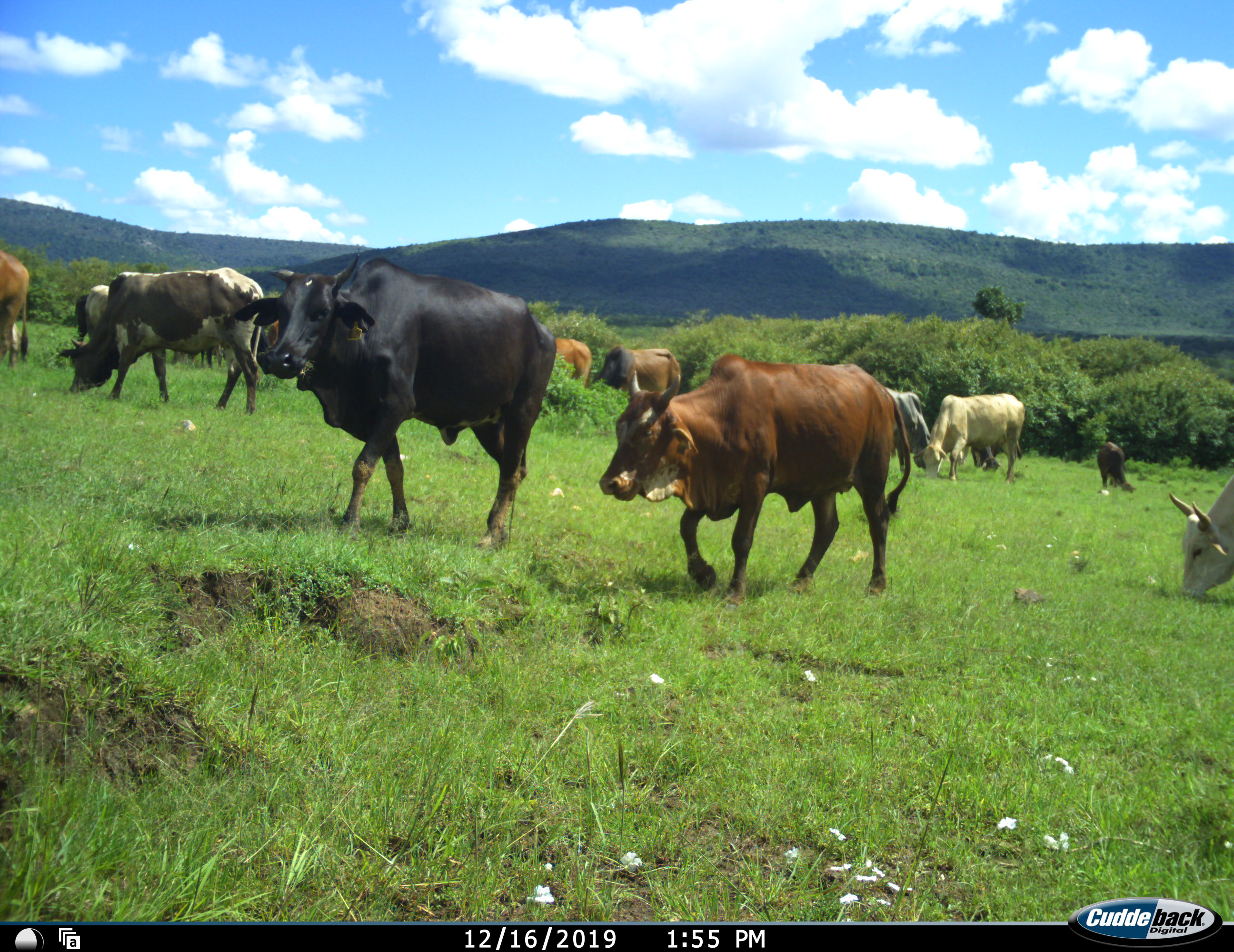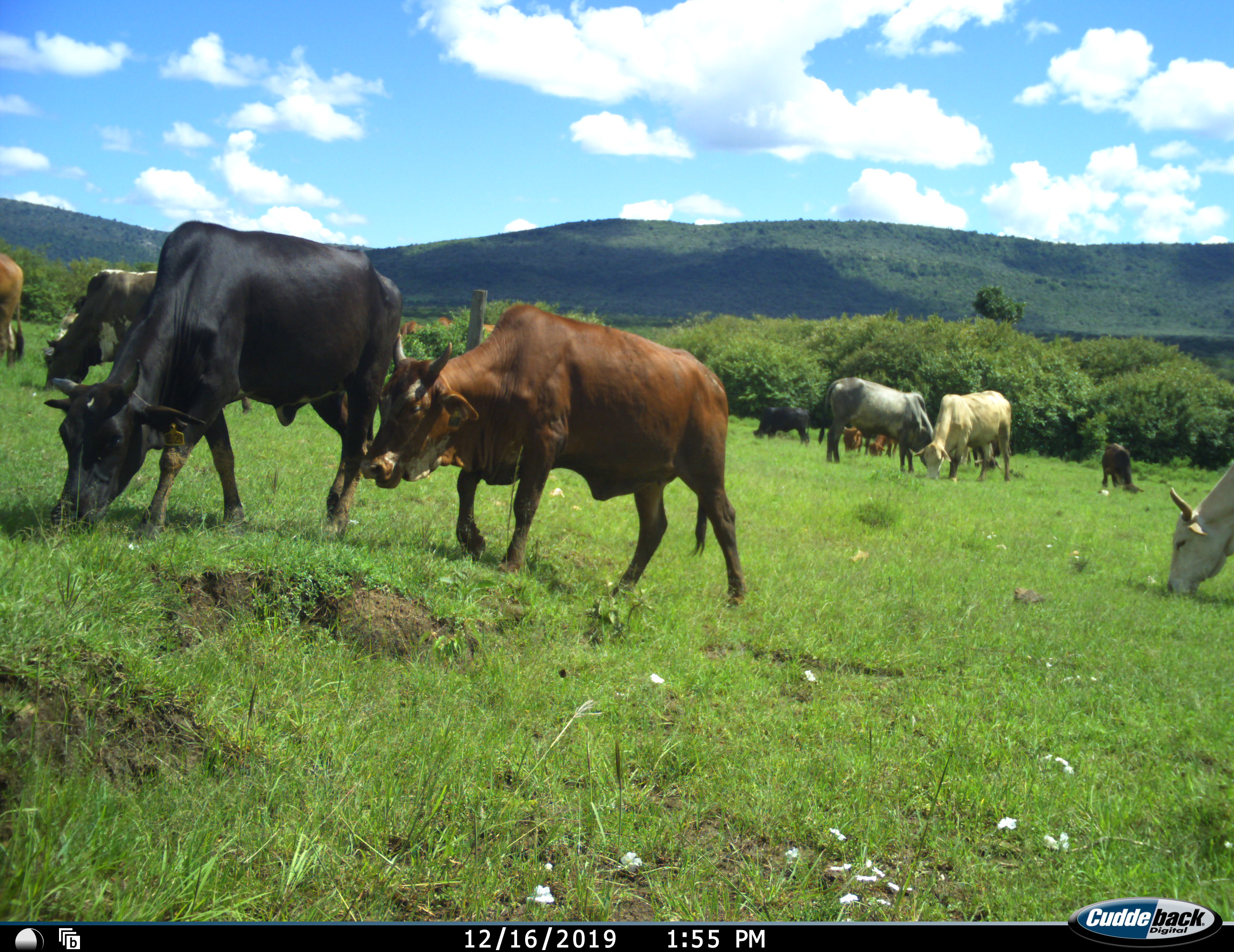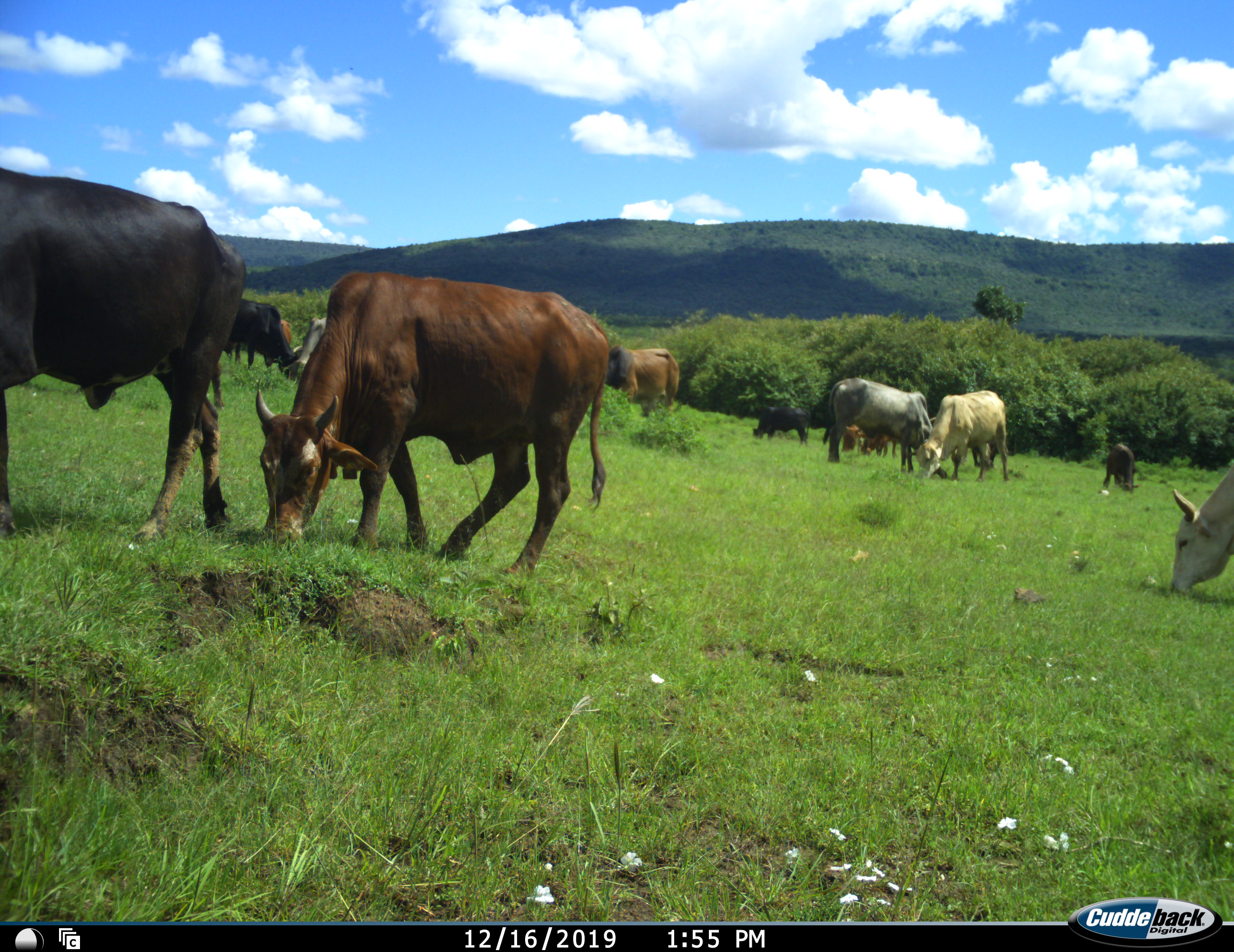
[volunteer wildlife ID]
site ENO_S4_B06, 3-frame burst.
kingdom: Animalia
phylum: Chordata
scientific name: Vertebrata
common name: domestic animal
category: domesticanimal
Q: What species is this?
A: Domesticanimal (domestic animal) (Vertebrata).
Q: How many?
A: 11-50.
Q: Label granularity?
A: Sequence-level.